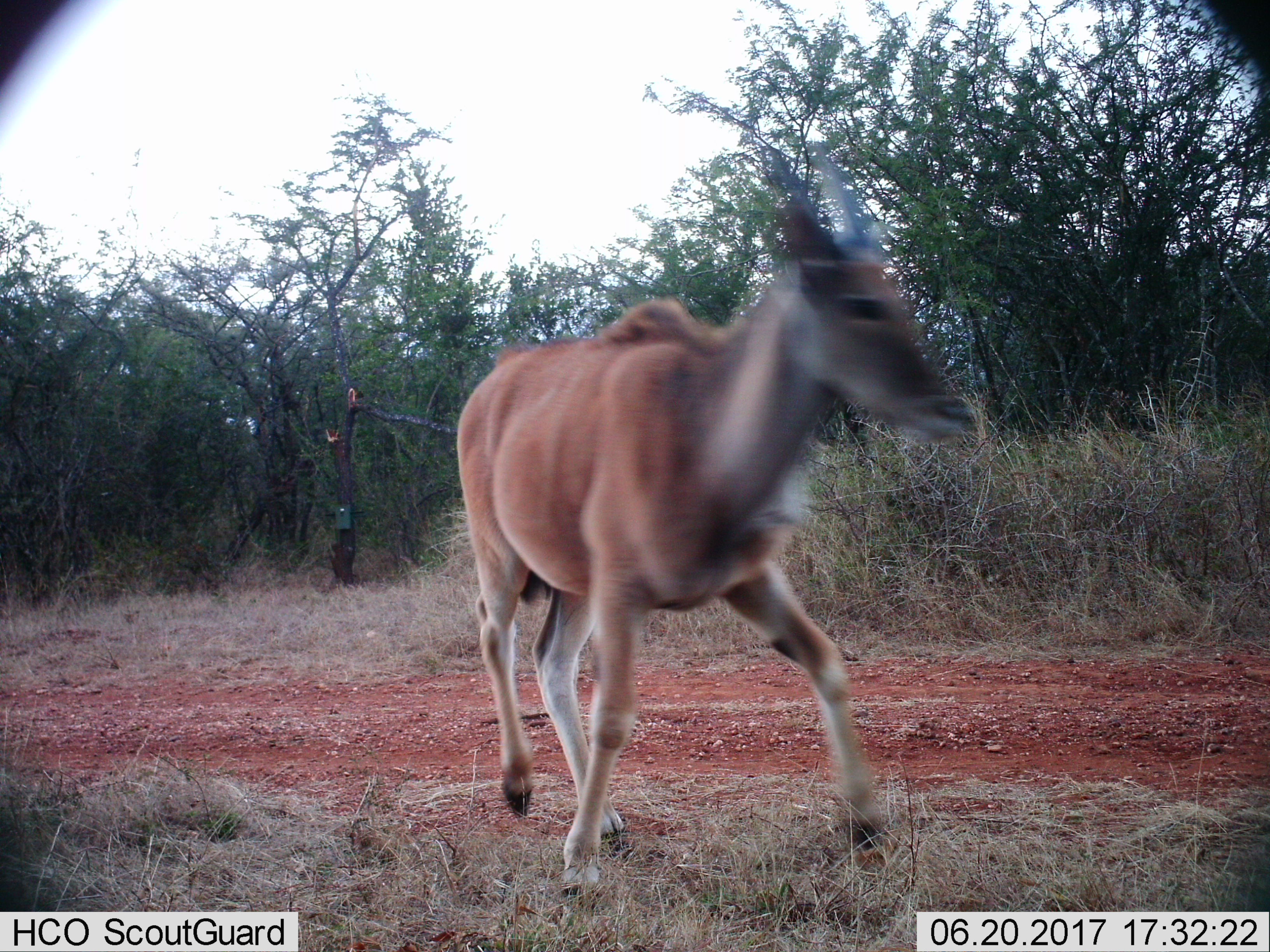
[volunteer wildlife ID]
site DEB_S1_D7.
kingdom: Animalia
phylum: Chordata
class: Mammalia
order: Artiodactyla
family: Bovidae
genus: Tragelaphus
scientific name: Tragelaphus oryx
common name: eland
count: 1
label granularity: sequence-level